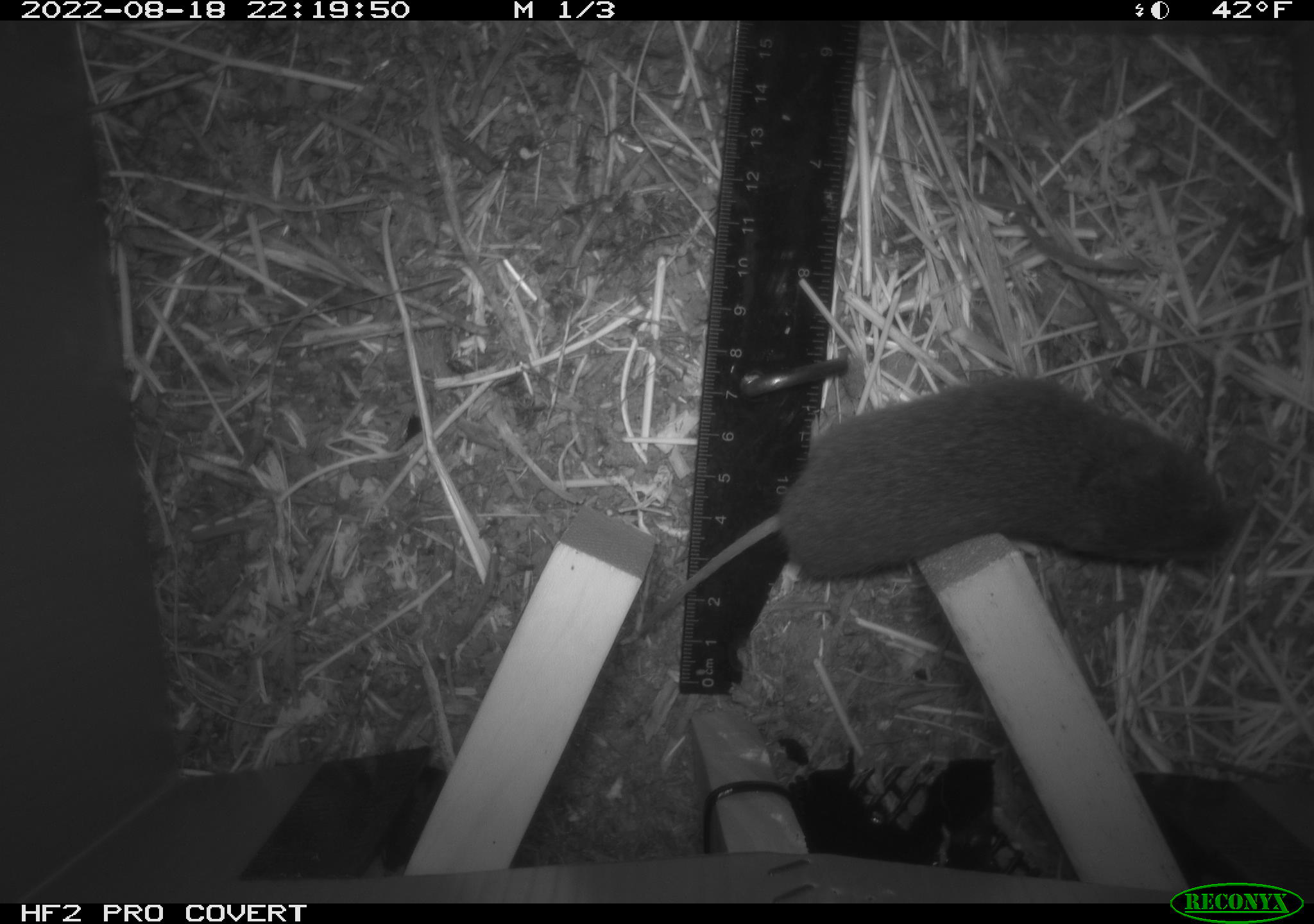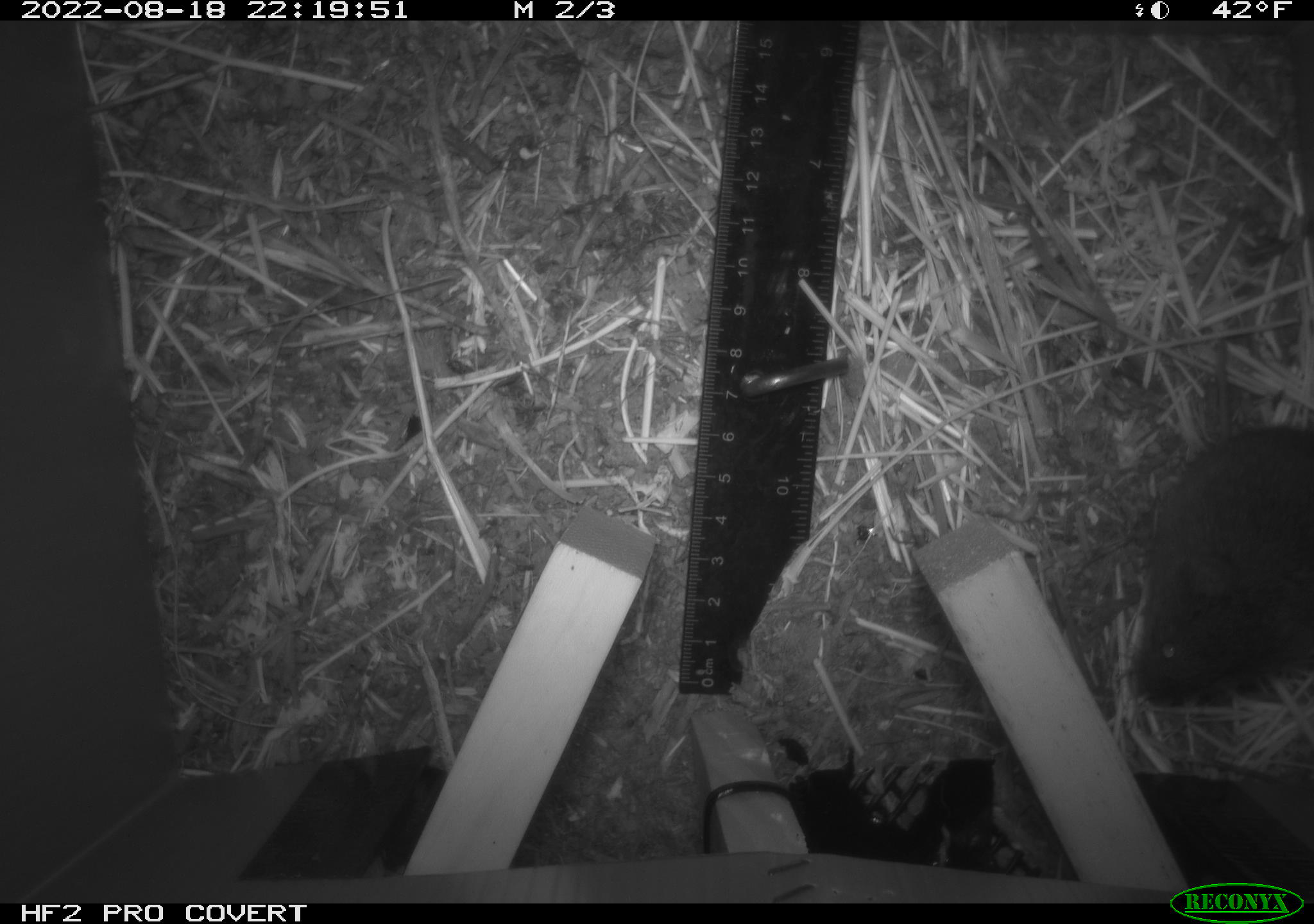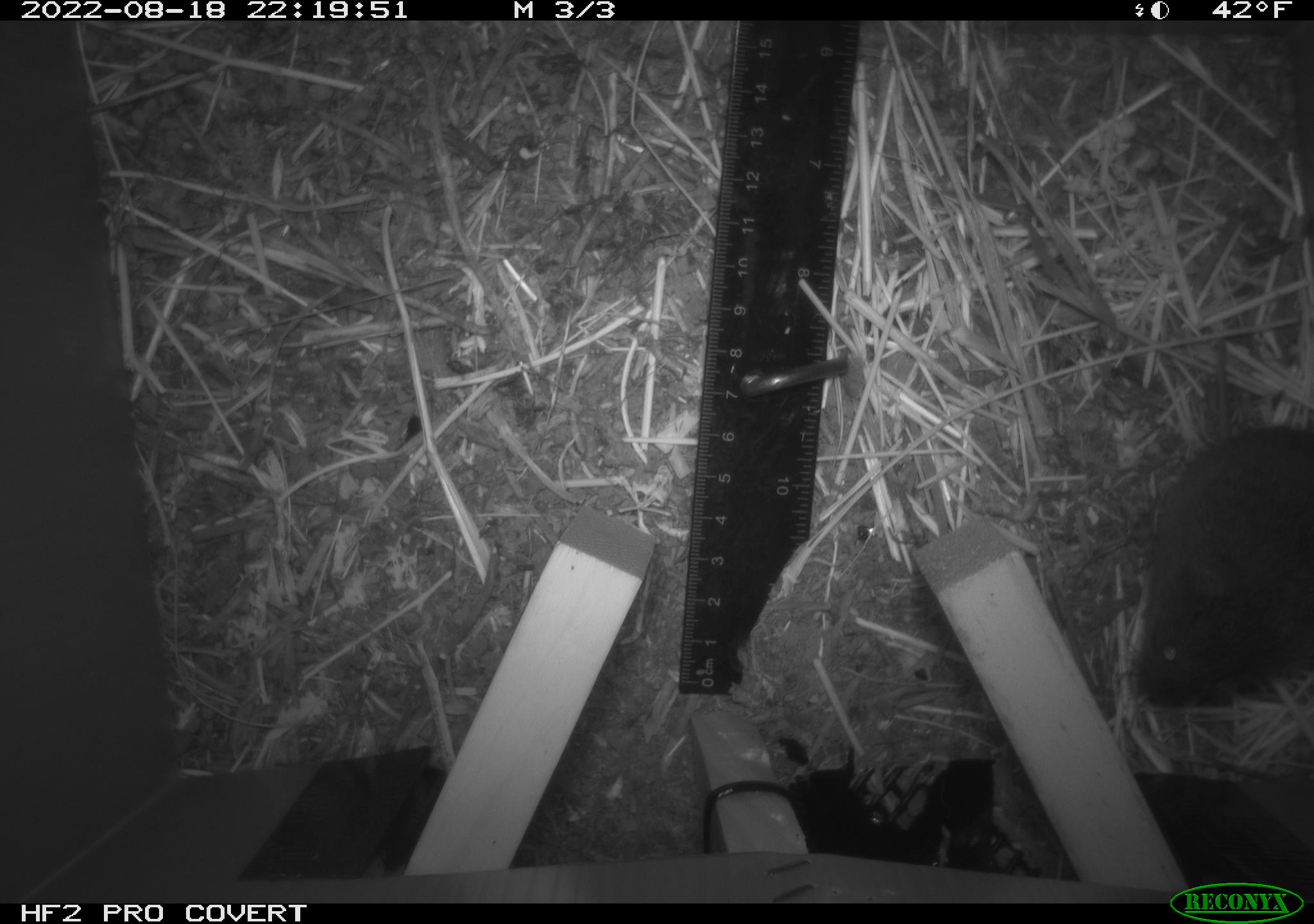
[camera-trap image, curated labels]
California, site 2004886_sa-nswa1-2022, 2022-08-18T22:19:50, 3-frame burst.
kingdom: Animalia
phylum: Chordata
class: Mammalia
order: Rodentia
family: Cricetidae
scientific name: Cricetidae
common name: hamsters, voles, lemmings, and allies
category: cricetidae family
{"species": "cricetidae family (hamsters, voles, lemmings, and allies) (Cricetidae)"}